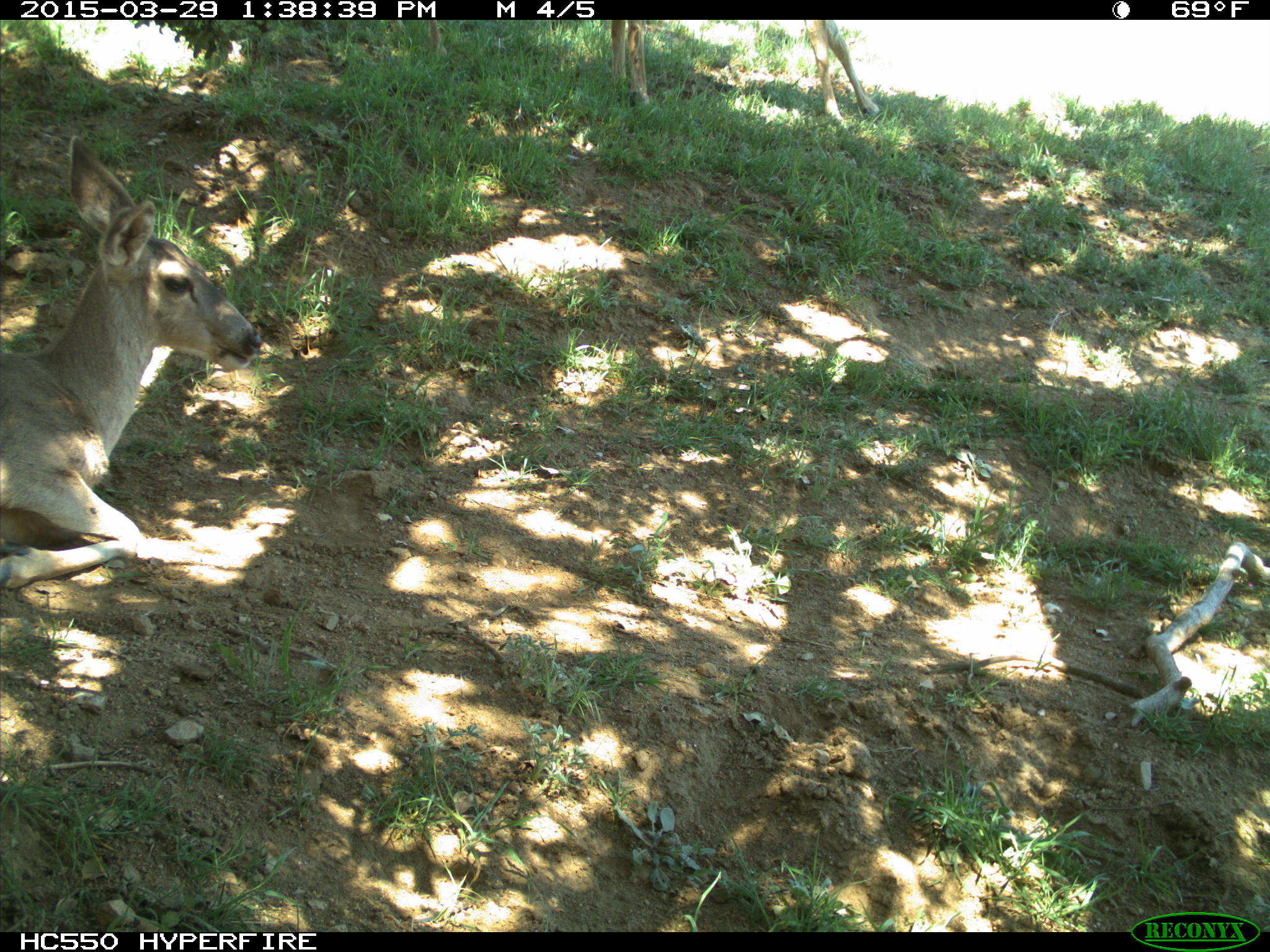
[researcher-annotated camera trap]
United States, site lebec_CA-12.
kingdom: Animalia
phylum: Chordata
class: Mammalia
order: Artiodactyla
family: Cervidae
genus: Odocoileus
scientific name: Odocoileus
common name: deer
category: unidentified deer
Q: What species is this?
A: Unidentified deer (deer) (Odocoileus).